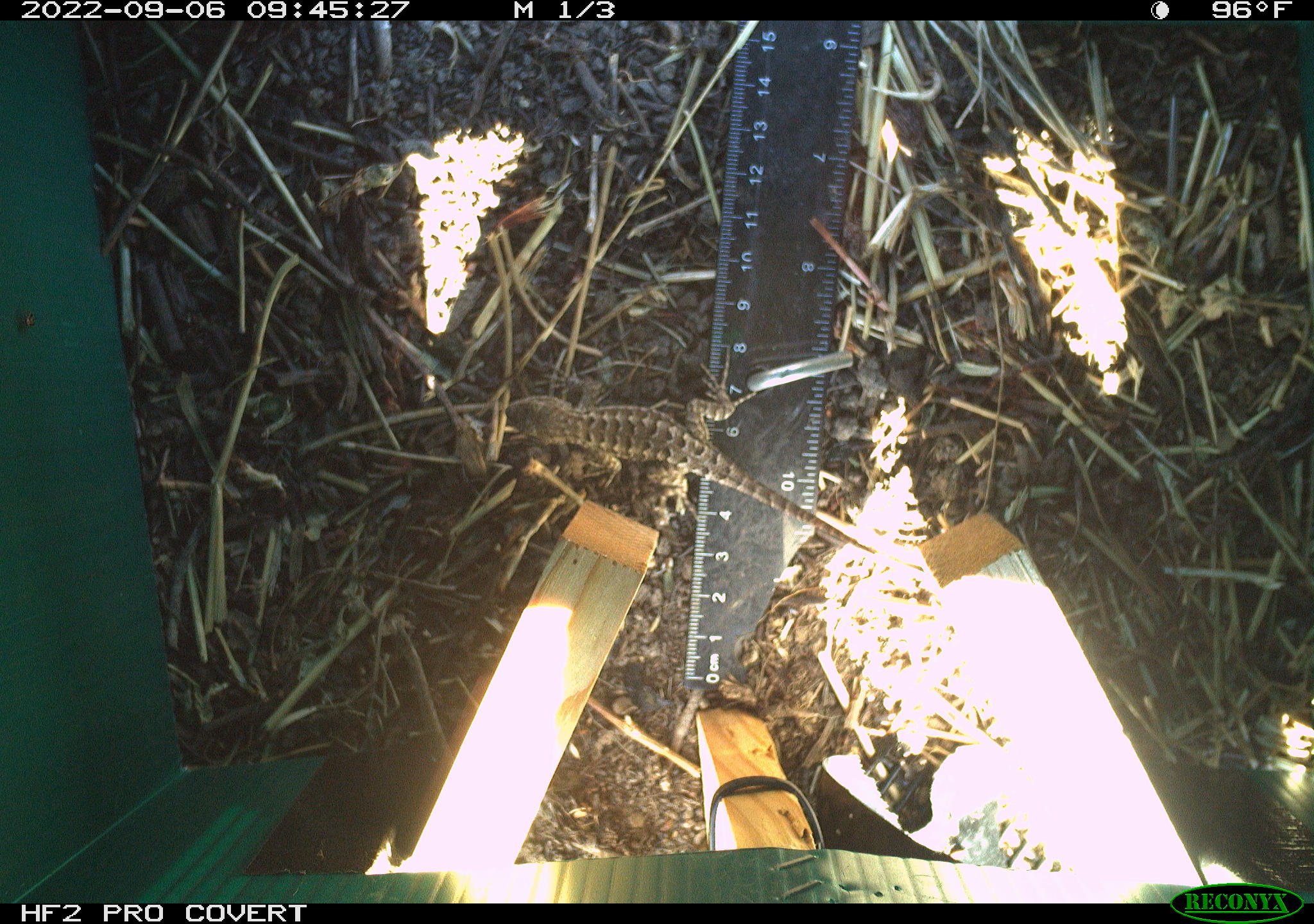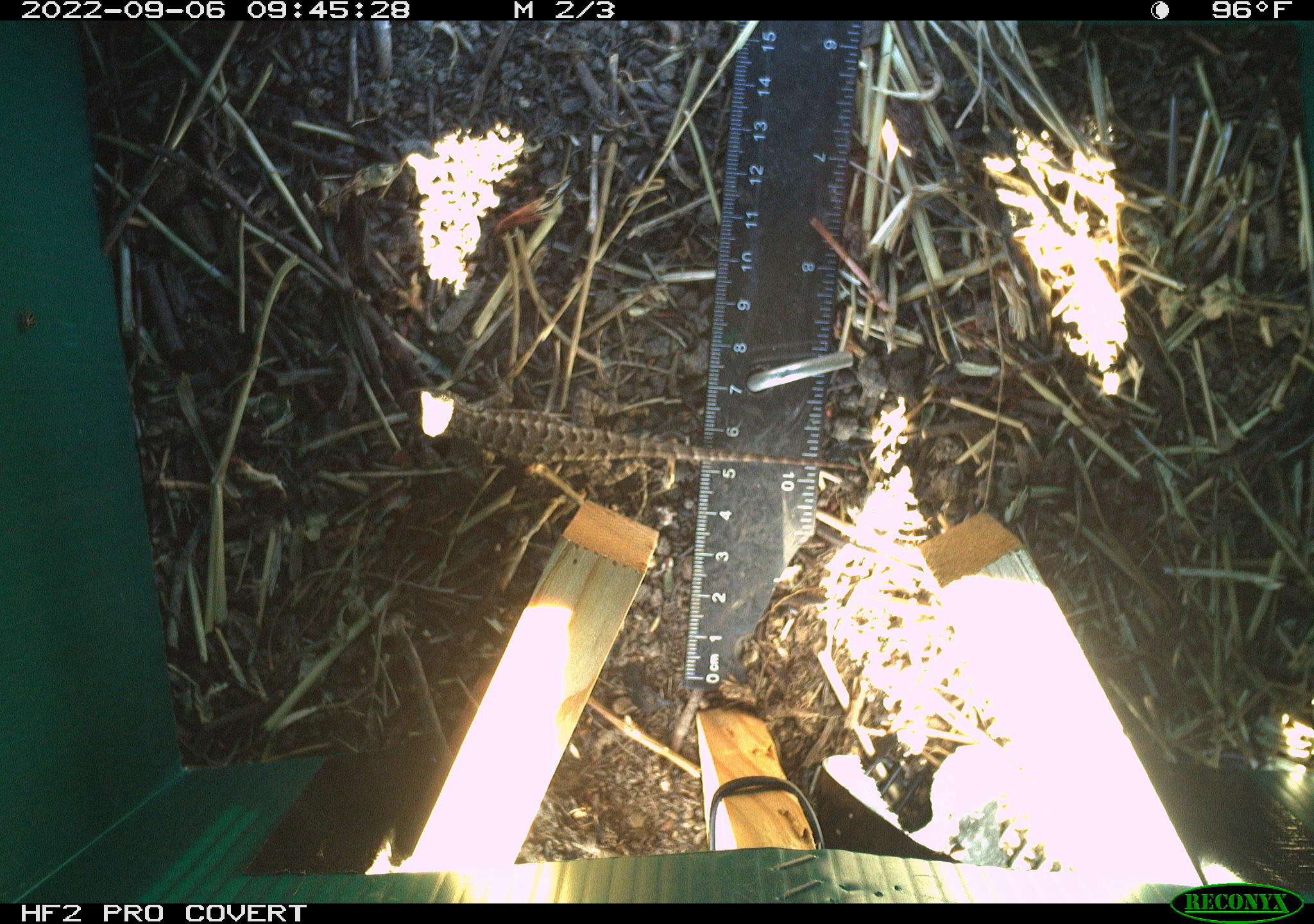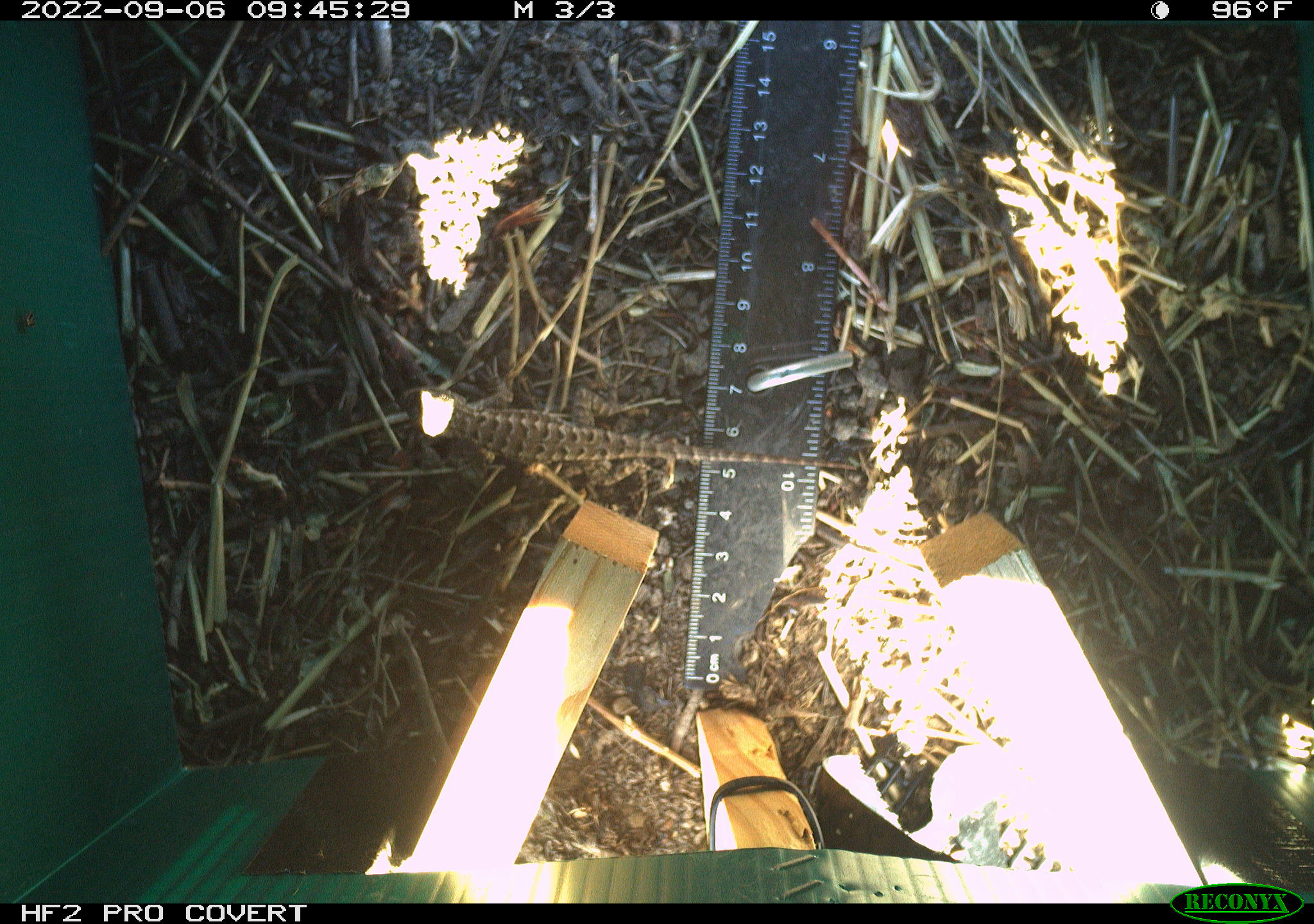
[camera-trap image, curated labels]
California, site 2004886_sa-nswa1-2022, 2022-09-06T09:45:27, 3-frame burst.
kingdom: Animalia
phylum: Chordata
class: Reptilia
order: Squamata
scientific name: Squamata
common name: lizards and snakes